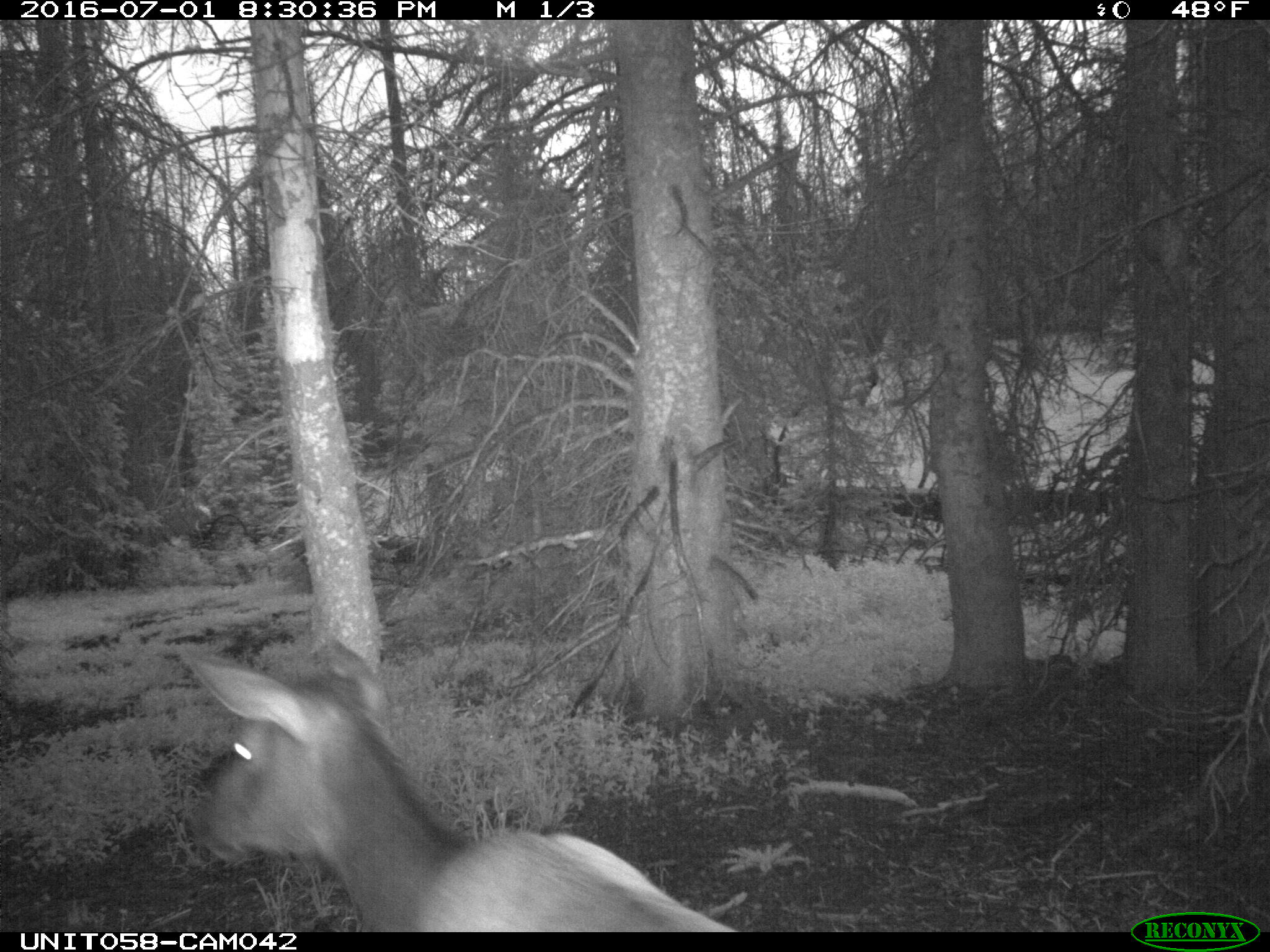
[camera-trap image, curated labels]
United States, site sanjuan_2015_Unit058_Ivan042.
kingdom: Animalia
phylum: Chordata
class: Mammalia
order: Artiodactyla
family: Cervidae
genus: Cervus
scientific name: Cervus elaphus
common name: red deer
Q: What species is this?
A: Cervus elaphus (red deer).